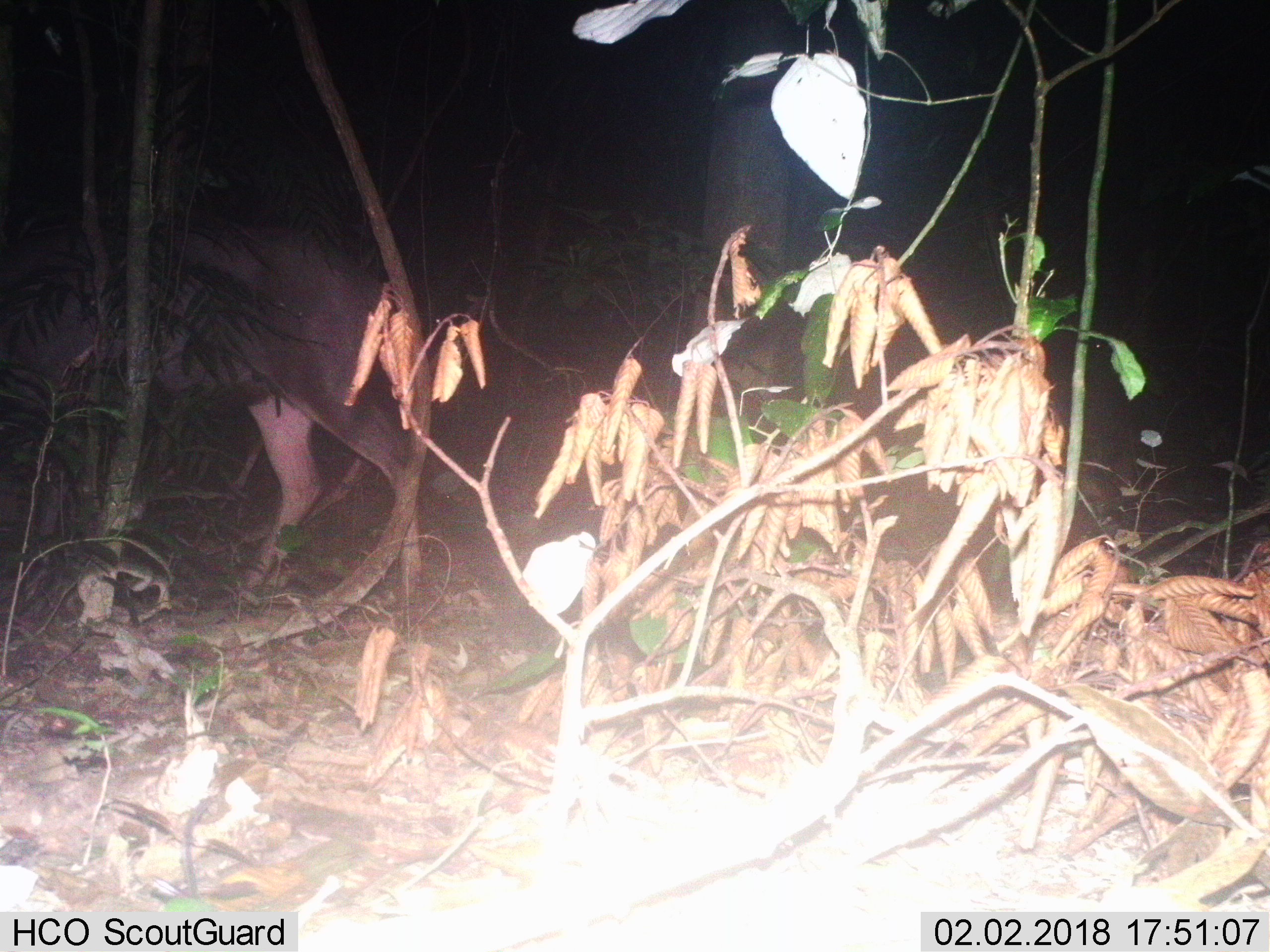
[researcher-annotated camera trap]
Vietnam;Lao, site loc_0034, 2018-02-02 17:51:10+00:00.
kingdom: Animalia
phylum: Chordata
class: Mammalia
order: Artiodactyla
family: Cervidae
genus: Rusa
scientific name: Rusa unicolor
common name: sambar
Sambar (Rusa unicolor). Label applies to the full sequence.